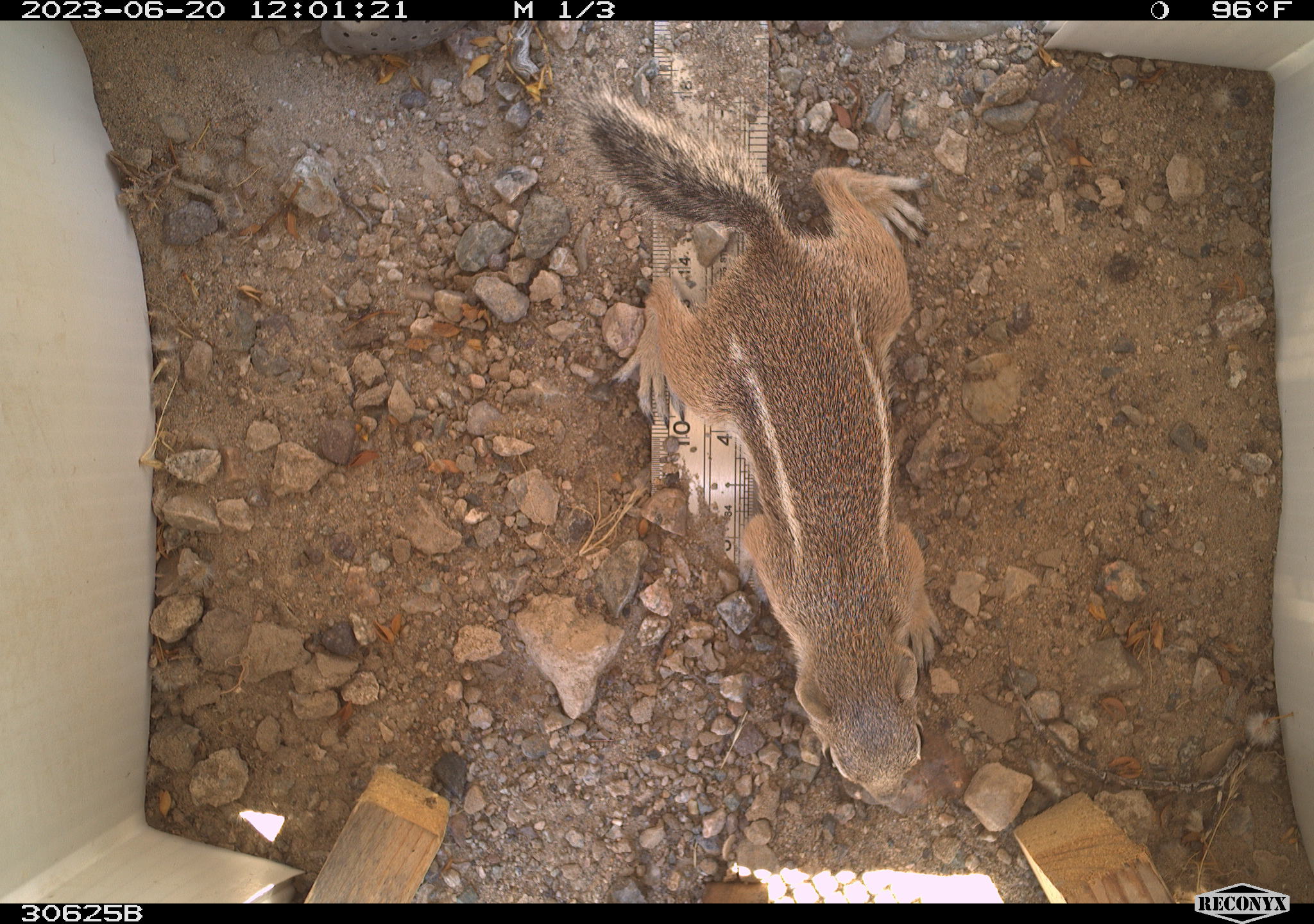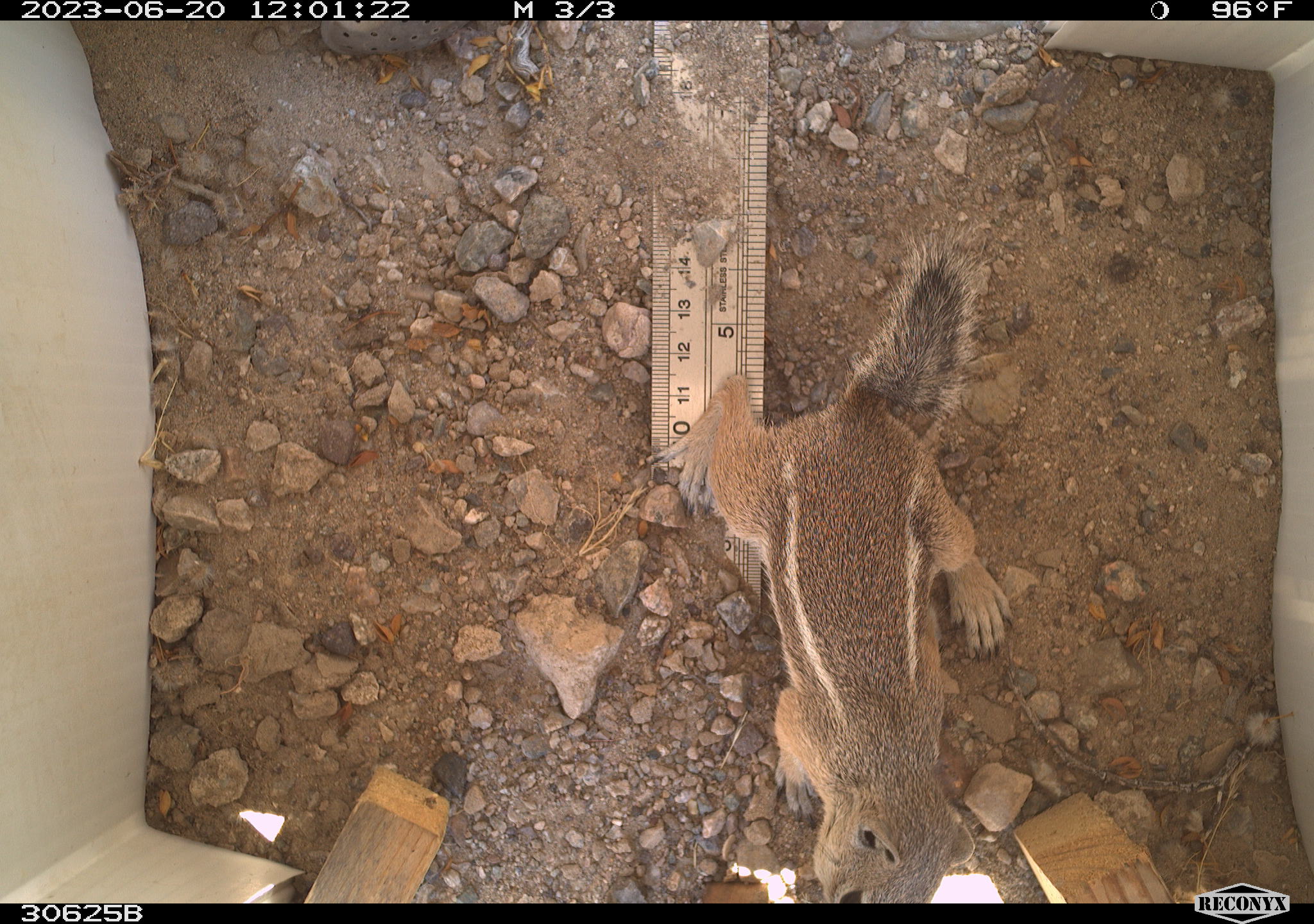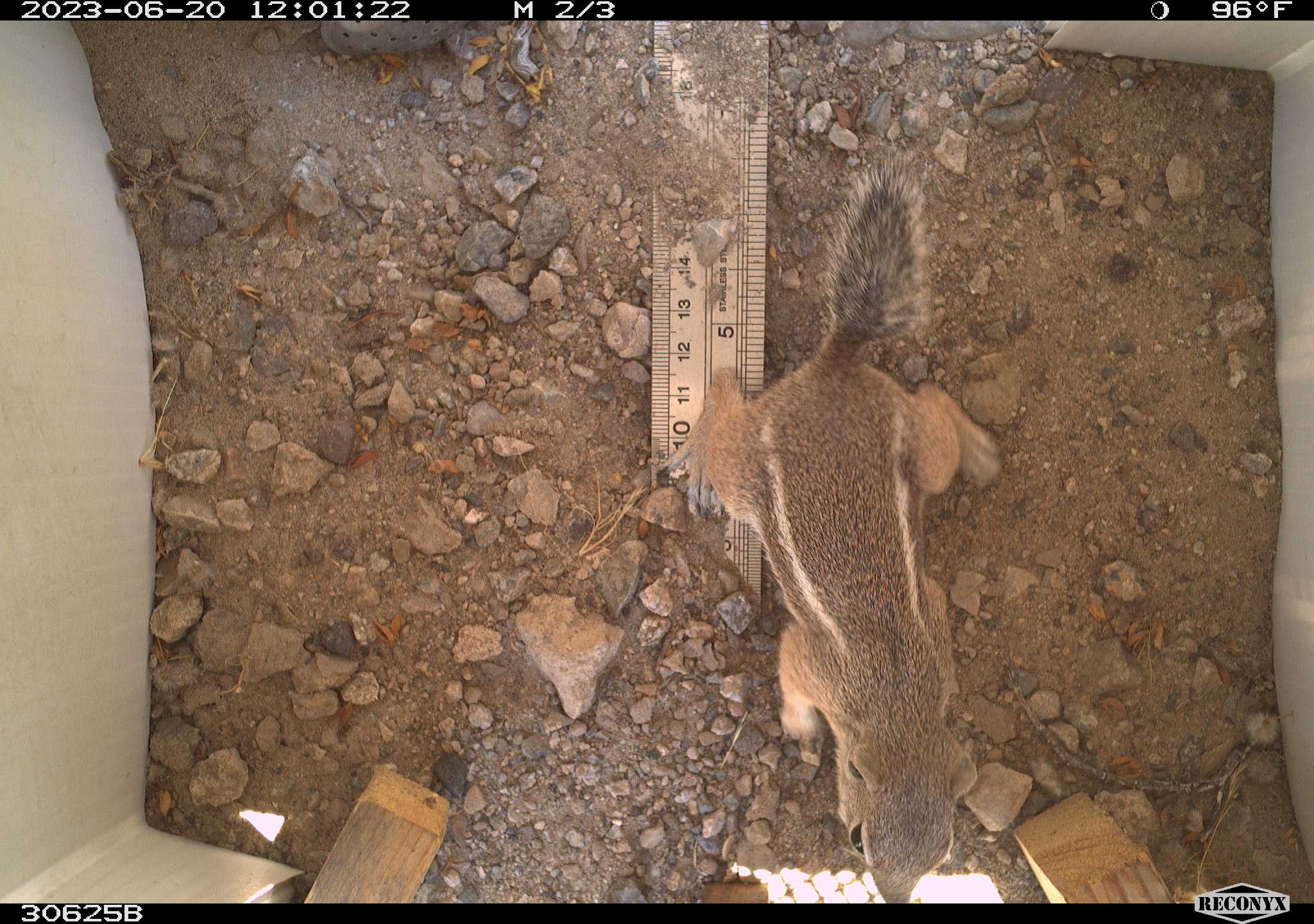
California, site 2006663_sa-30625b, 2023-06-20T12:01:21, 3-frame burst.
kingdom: Animalia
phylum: Chordata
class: Mammalia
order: Rodentia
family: Sciuridae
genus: Ammospermophilus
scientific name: Ammospermophilus leucurus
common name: white-tailed antelope squirrel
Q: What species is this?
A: White-tailed antelope squirrel (Ammospermophilus leucurus).